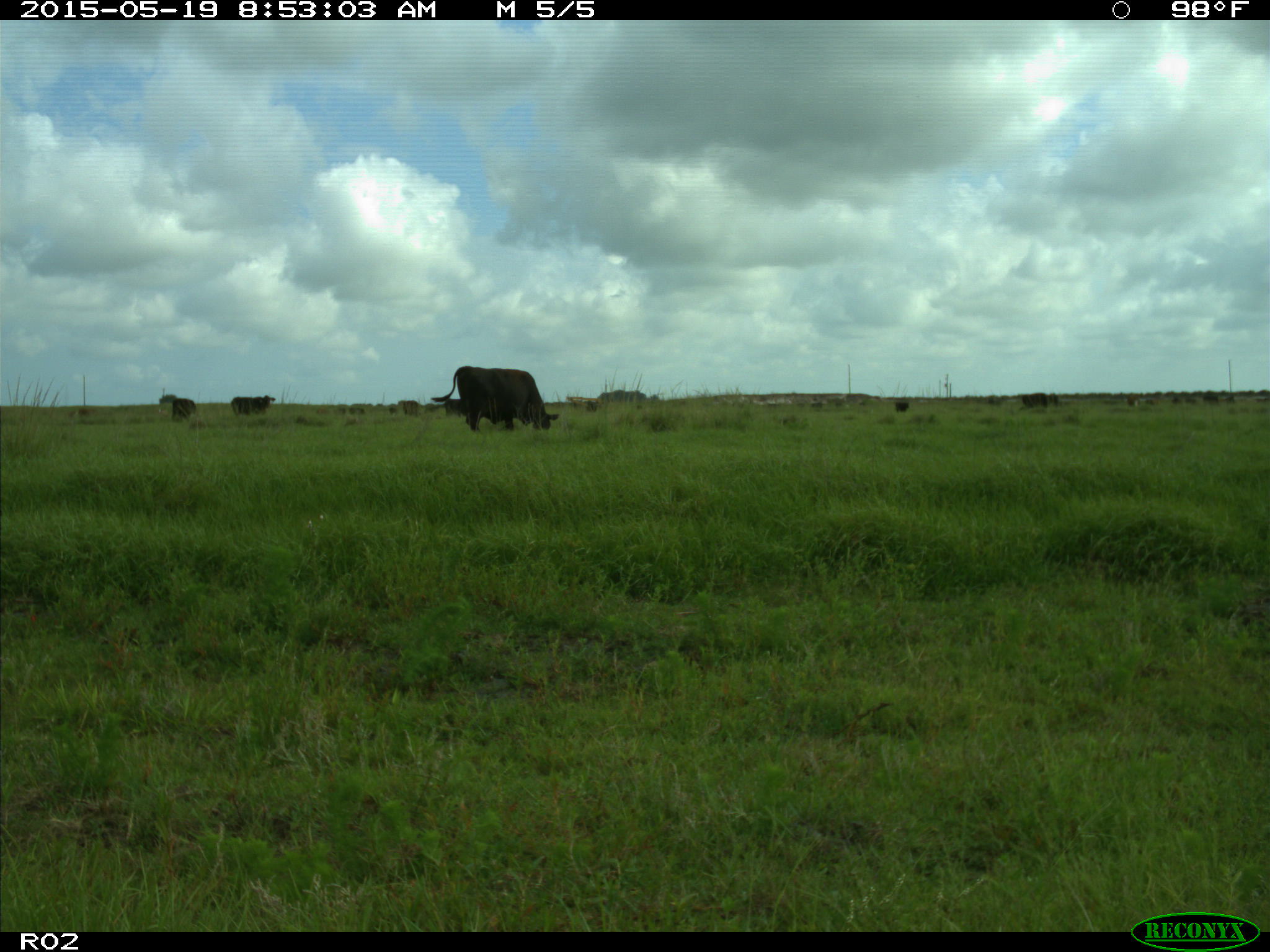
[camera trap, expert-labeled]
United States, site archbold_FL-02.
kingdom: Animalia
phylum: Chordata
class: Mammalia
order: Artiodactyla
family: Bovidae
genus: Bos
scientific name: Bos taurus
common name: domestic cow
Bos taurus (domestic cow).